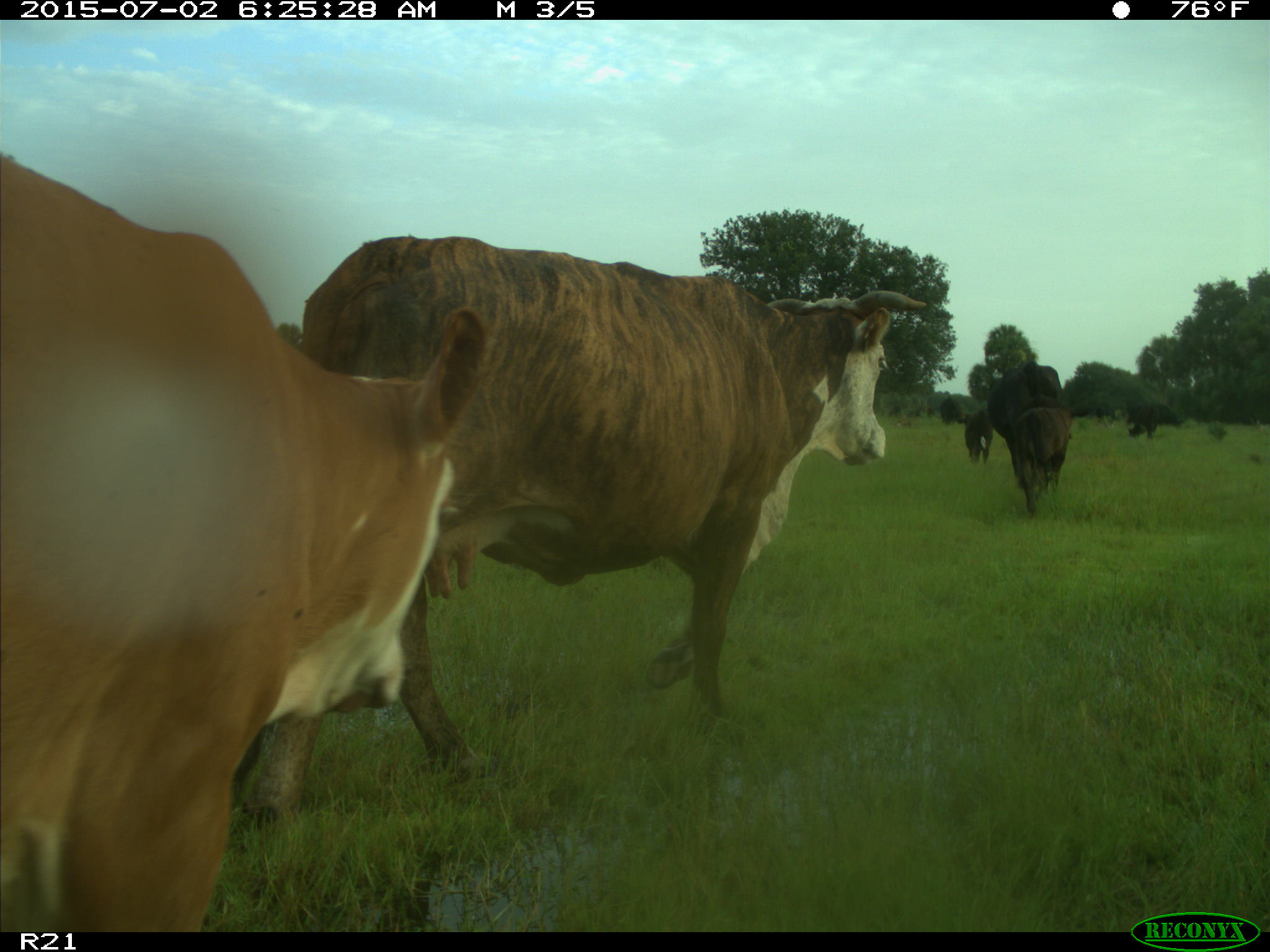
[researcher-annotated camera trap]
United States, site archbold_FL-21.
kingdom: Animalia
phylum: Chordata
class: Mammalia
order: Artiodactyla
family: Bovidae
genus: Bos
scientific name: Bos taurus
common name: domestic cow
Bos taurus (domestic cow).